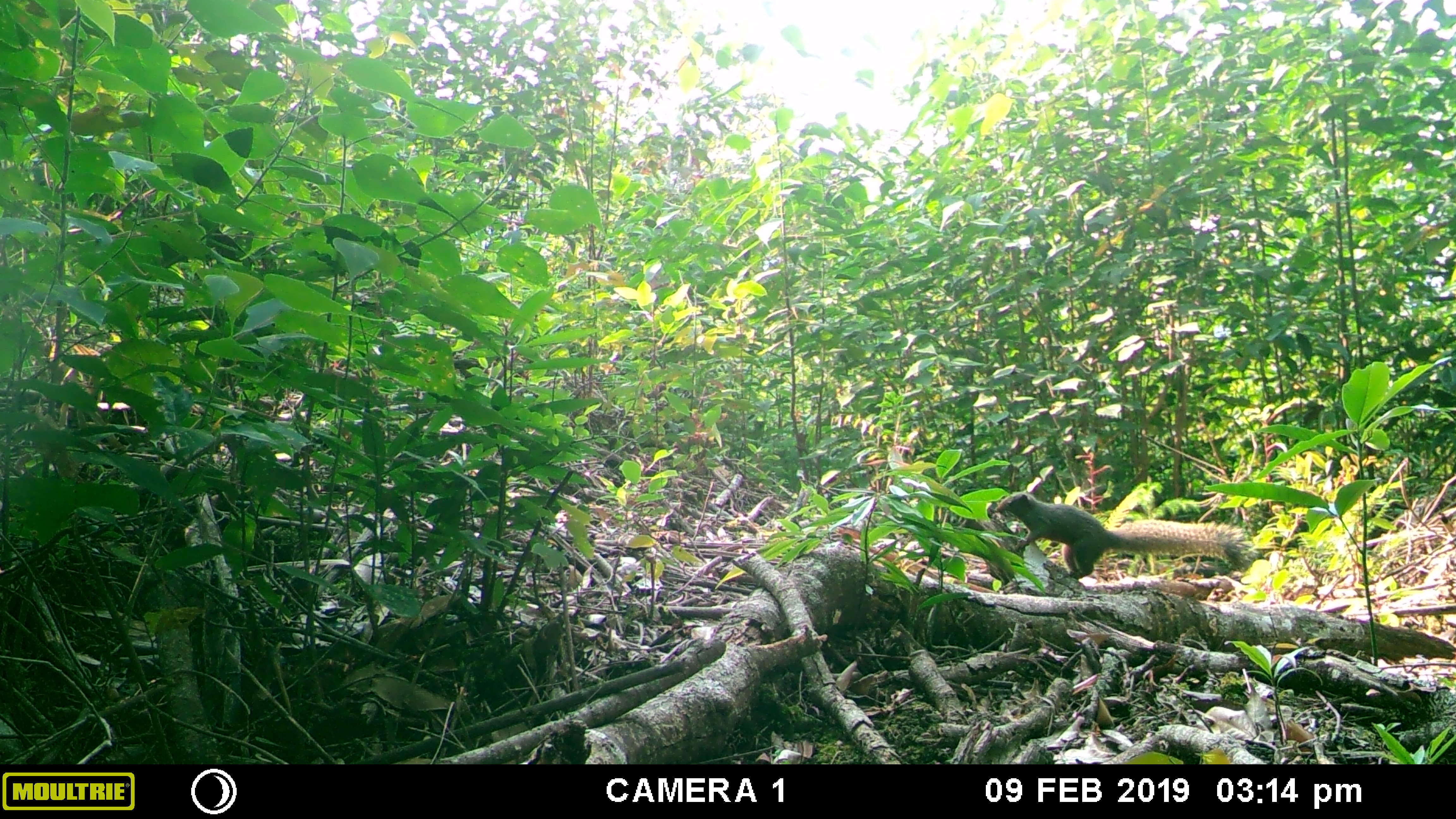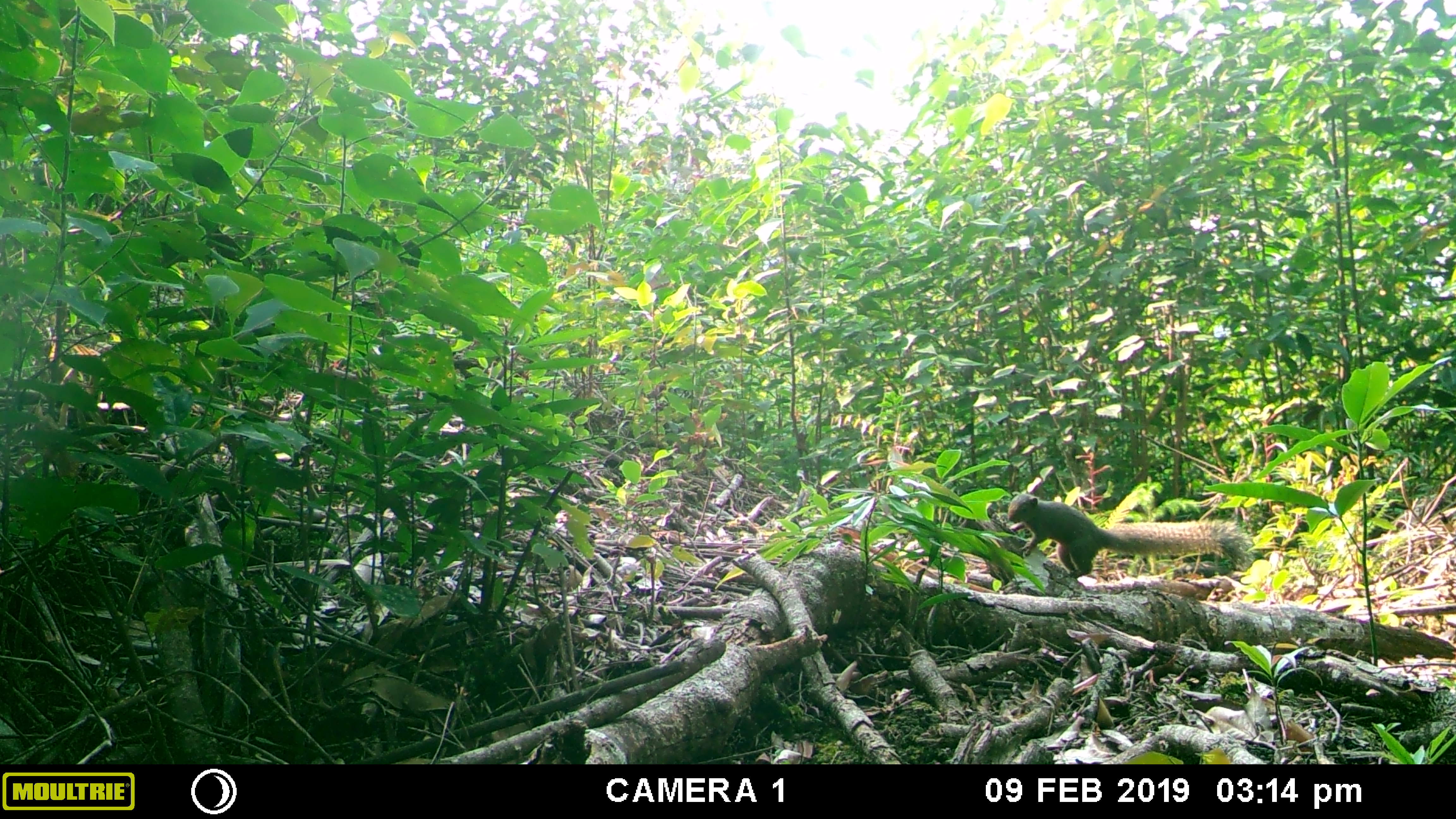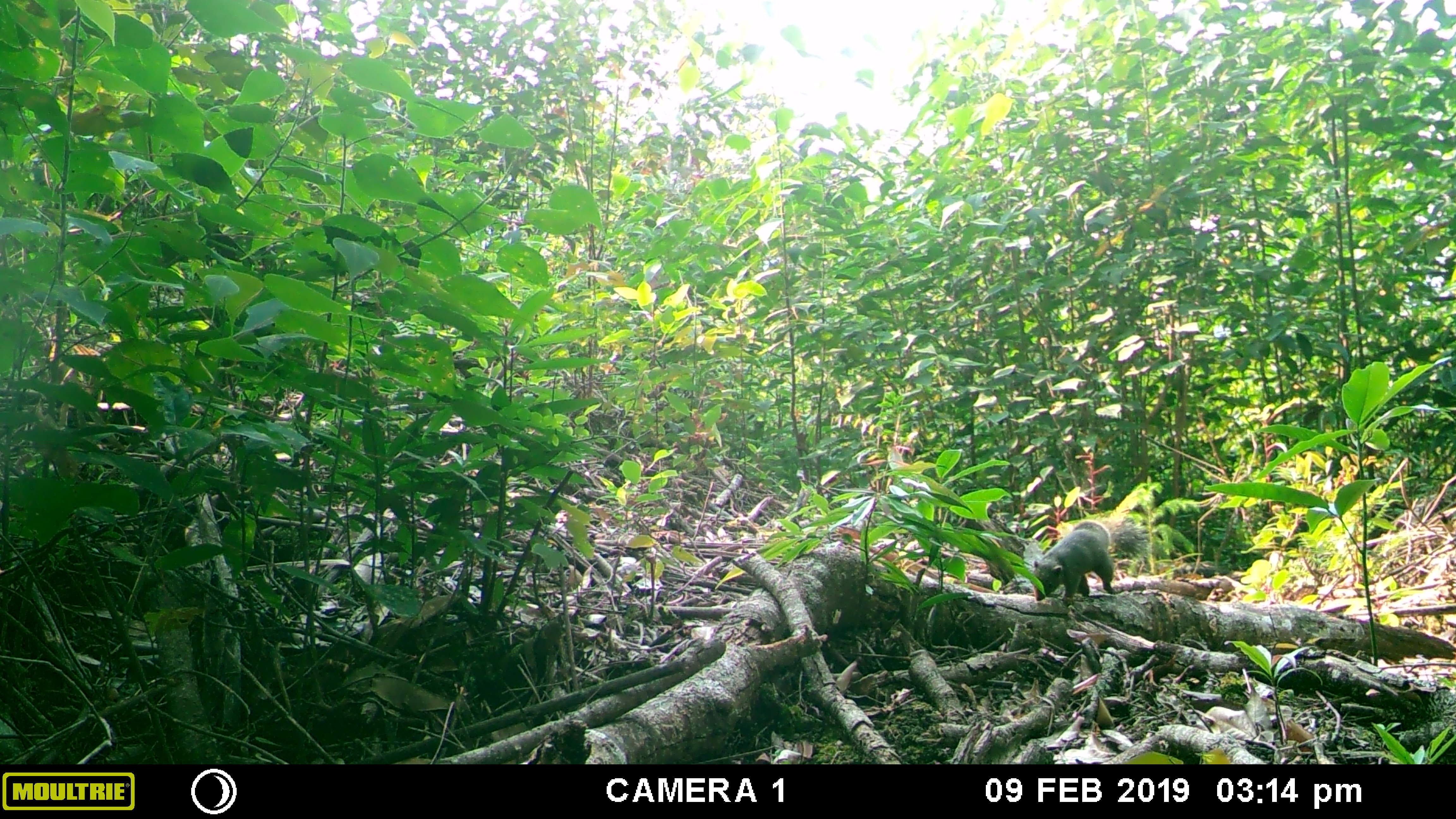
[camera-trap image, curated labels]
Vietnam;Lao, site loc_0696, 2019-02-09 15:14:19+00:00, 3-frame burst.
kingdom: Animalia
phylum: Chordata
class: Mammalia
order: Rodentia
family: Sciuridae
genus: Callosciurus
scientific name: Callosciurus erythraeus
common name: pallas's squirrel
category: pallass squirrel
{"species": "pallass squirrel (pallas's squirrel) (Callosciurus erythraeus)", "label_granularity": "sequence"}